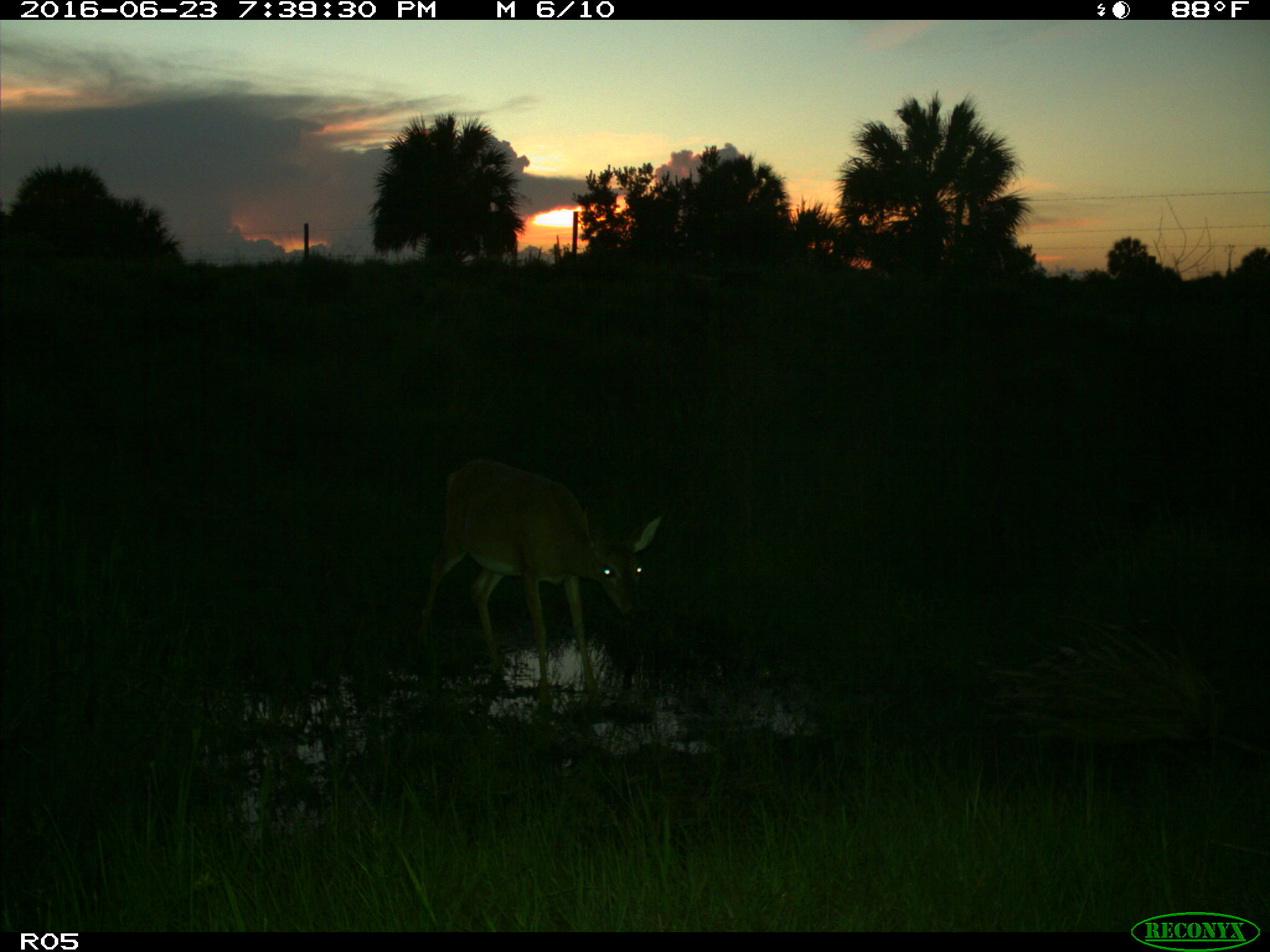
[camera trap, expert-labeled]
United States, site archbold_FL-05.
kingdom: Animalia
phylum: Chordata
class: Mammalia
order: Artiodactyla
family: Cervidae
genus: Odocoileus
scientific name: Odocoileus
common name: deer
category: unidentified deer